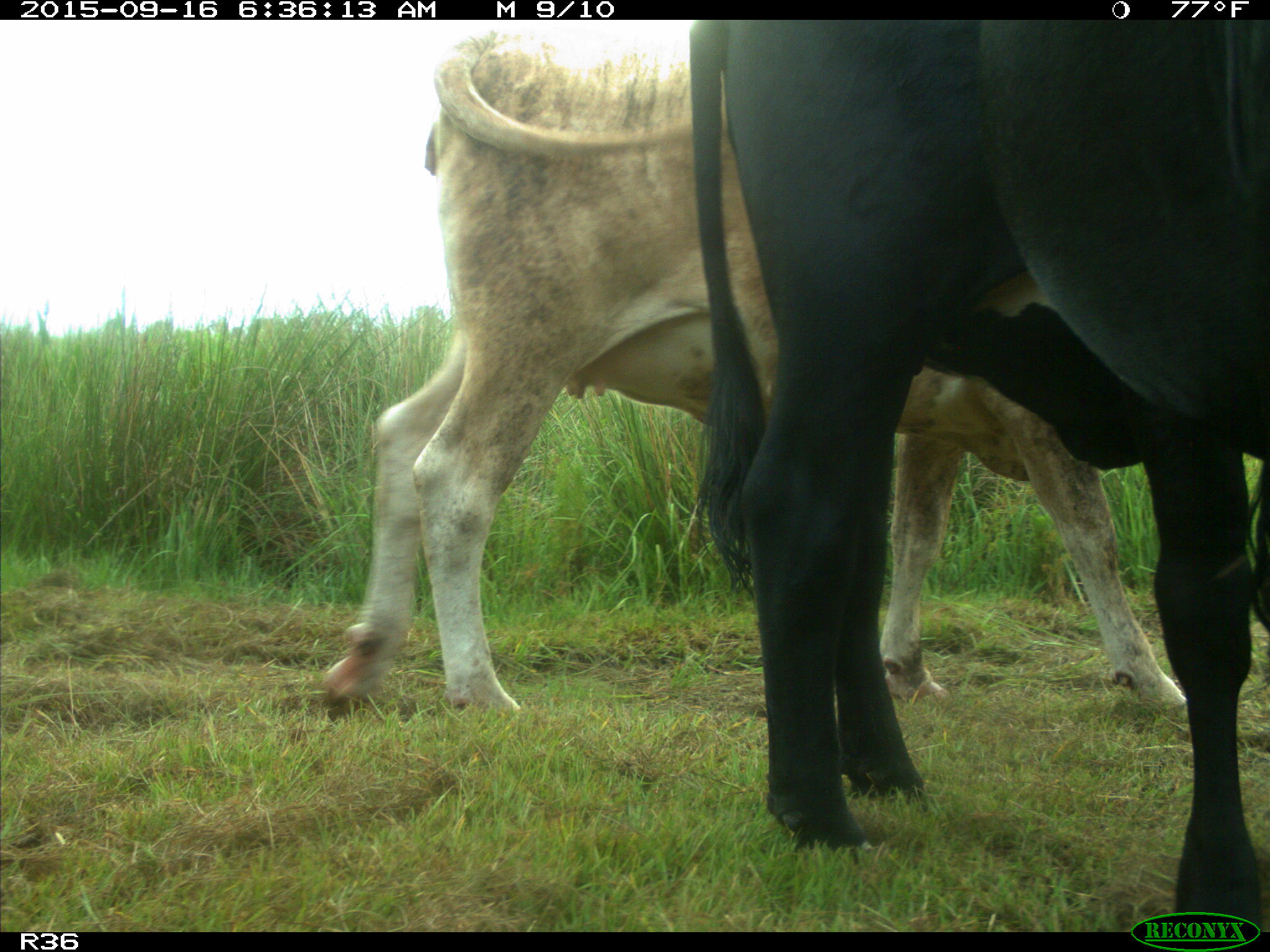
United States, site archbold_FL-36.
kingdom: Animalia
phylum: Chordata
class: Mammalia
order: Artiodactyla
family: Bovidae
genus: Bos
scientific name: Bos taurus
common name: domestic cow